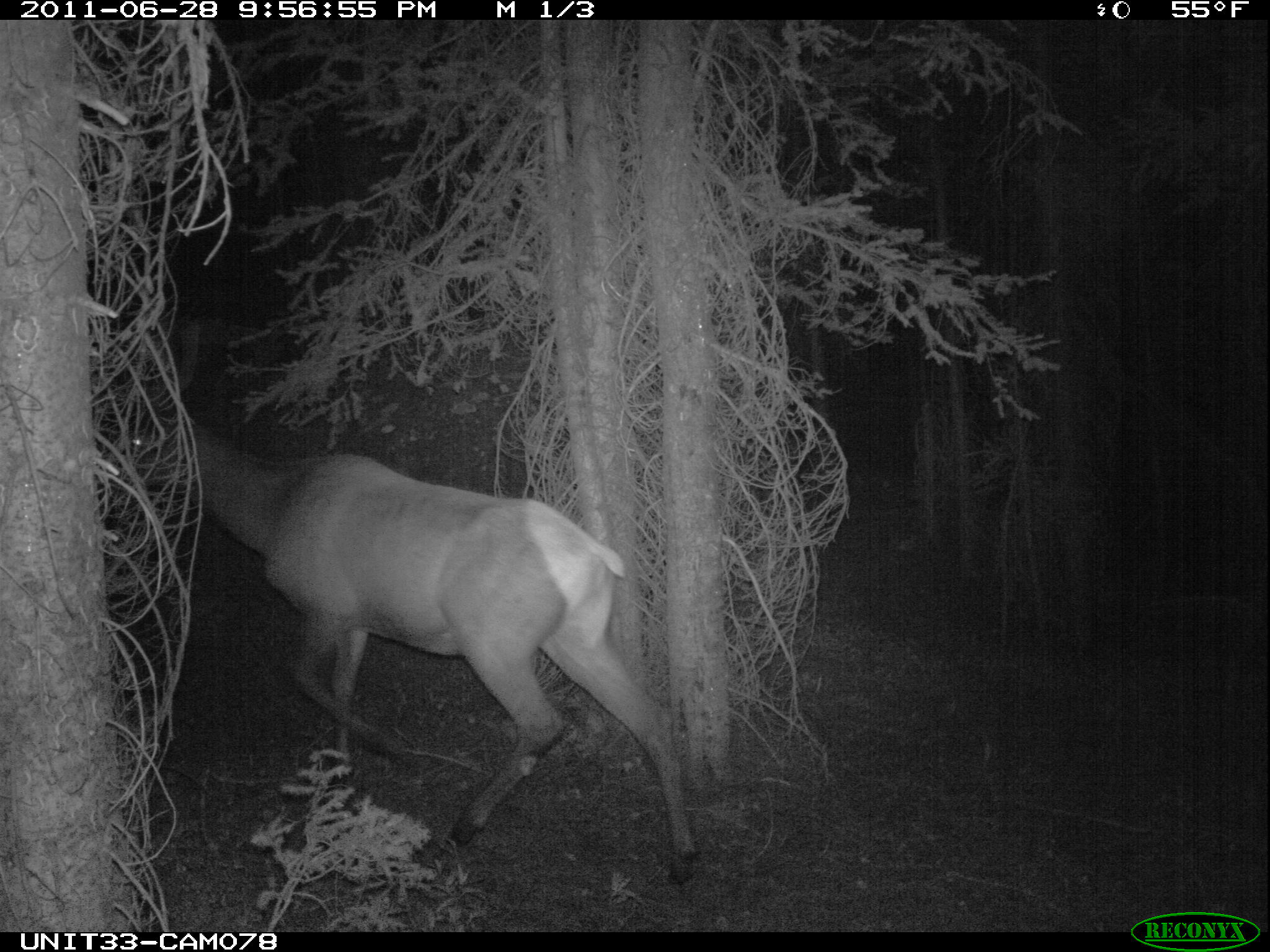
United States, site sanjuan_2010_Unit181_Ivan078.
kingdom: Animalia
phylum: Chordata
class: Mammalia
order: Artiodactyla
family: Cervidae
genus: Cervus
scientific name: Cervus elaphus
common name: red deer